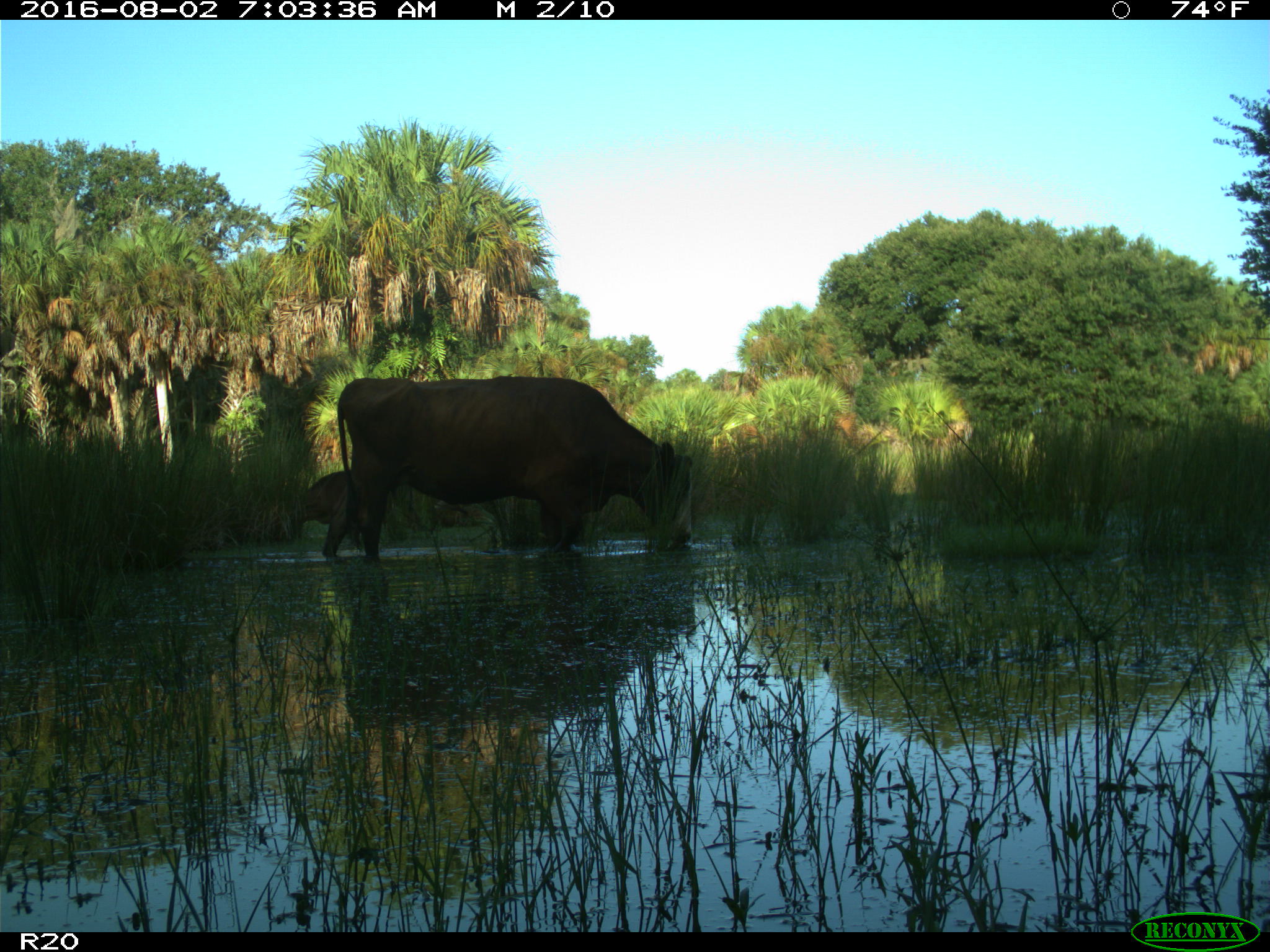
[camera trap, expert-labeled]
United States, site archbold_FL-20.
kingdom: Animalia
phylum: Chordata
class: Mammalia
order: Artiodactyla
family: Bovidae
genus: Bos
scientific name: Bos taurus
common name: domestic cow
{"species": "Bos taurus (domestic cow)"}